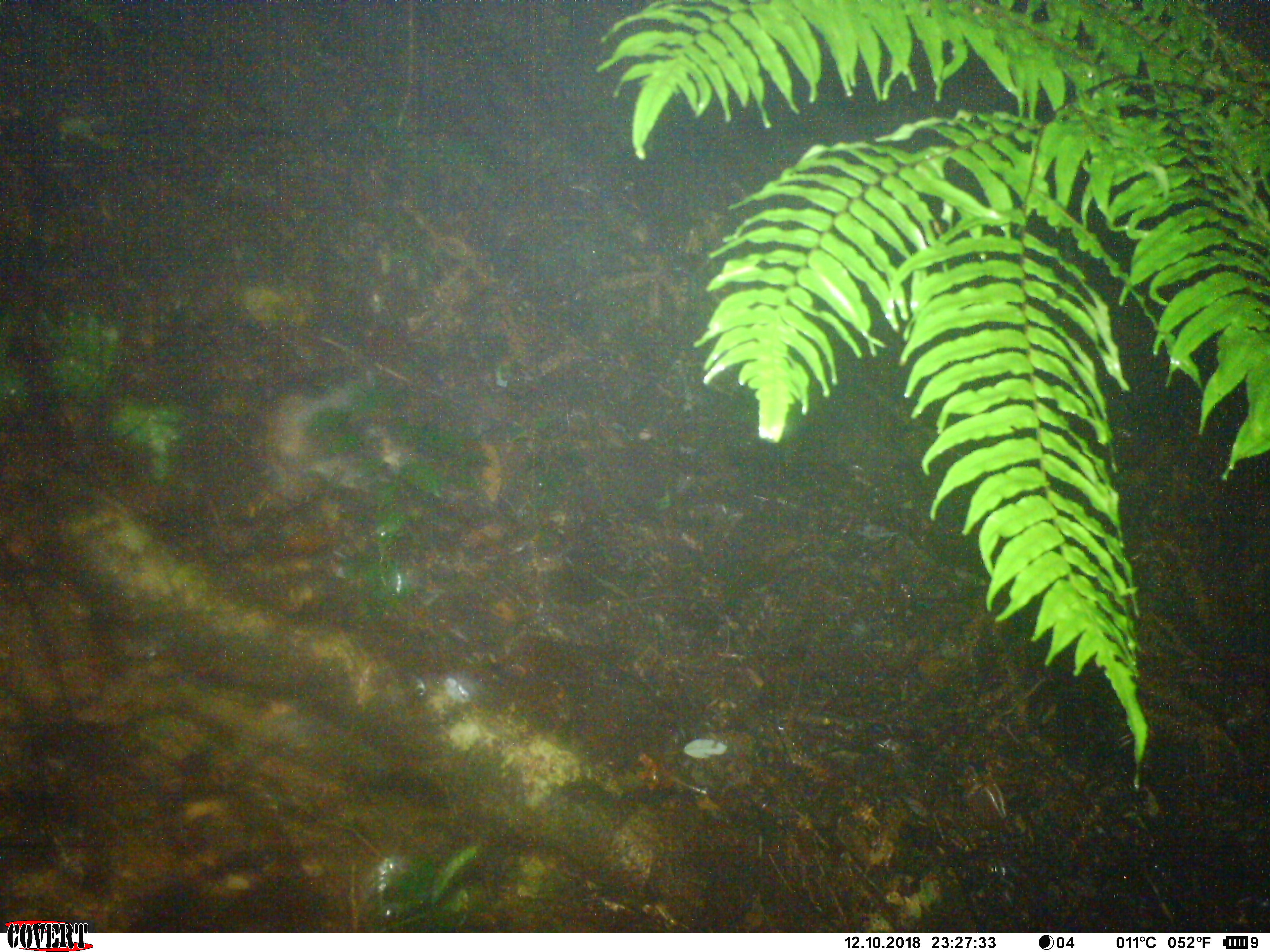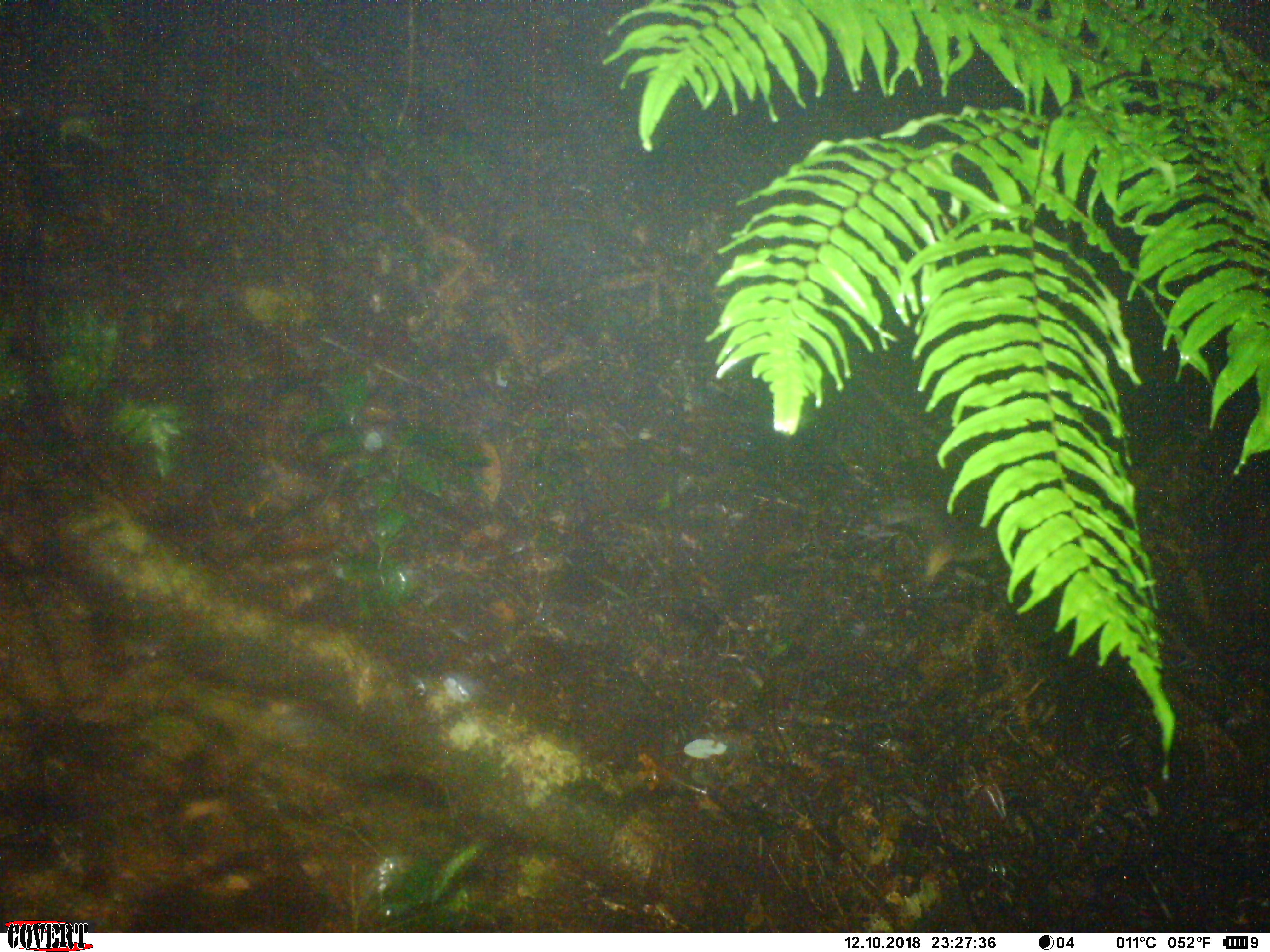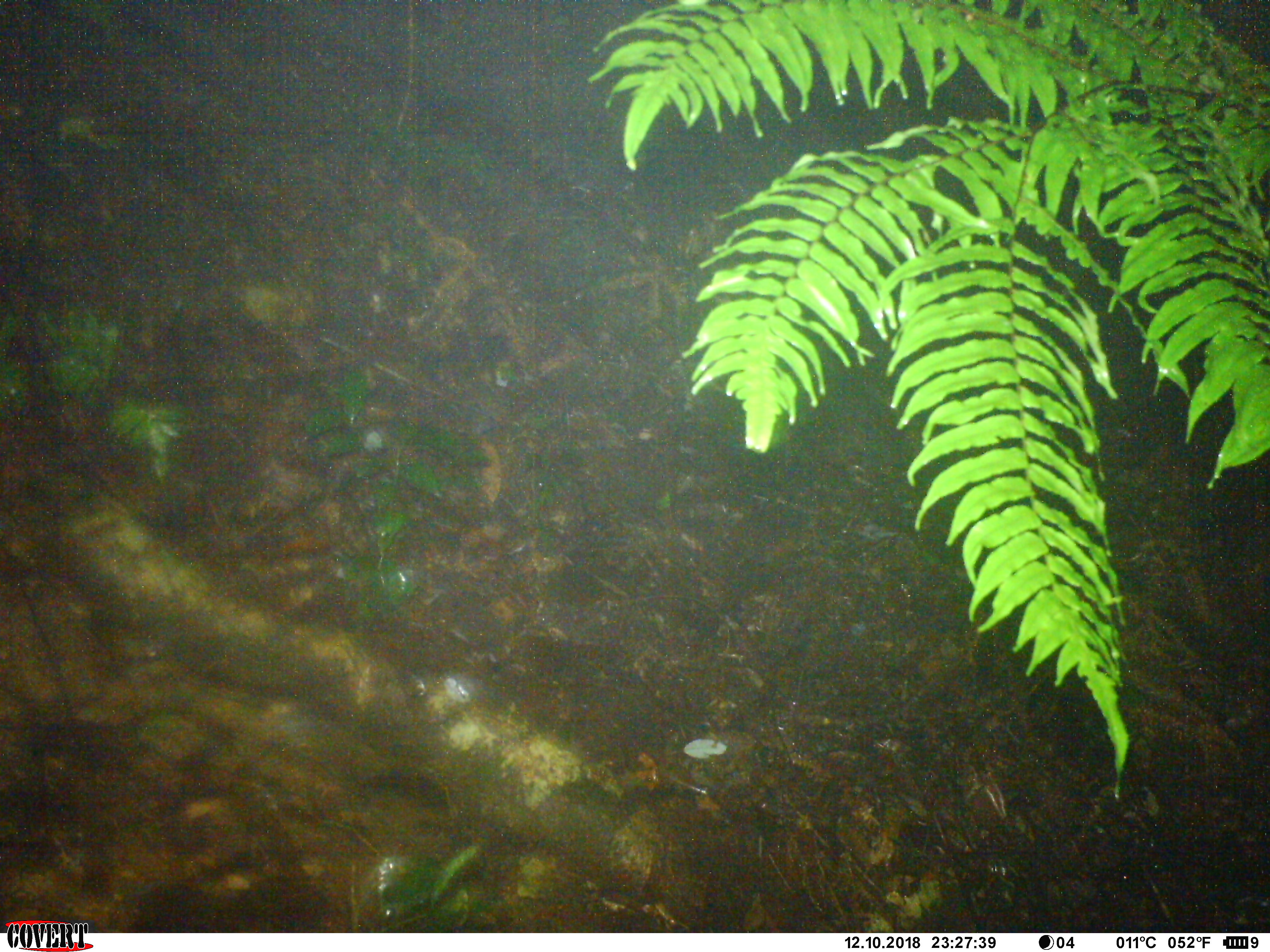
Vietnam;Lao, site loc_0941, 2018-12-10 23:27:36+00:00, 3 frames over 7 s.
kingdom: Animalia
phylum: Chordata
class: Mammalia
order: Carnivora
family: Mustelidae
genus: Melogale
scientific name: Melogale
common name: ferret badger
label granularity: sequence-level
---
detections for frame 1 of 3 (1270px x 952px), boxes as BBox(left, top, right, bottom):
ferret badger: BBox(251, 363, 408, 507)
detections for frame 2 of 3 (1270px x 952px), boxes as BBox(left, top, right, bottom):
ferret badger: BBox(851, 455, 1029, 589)